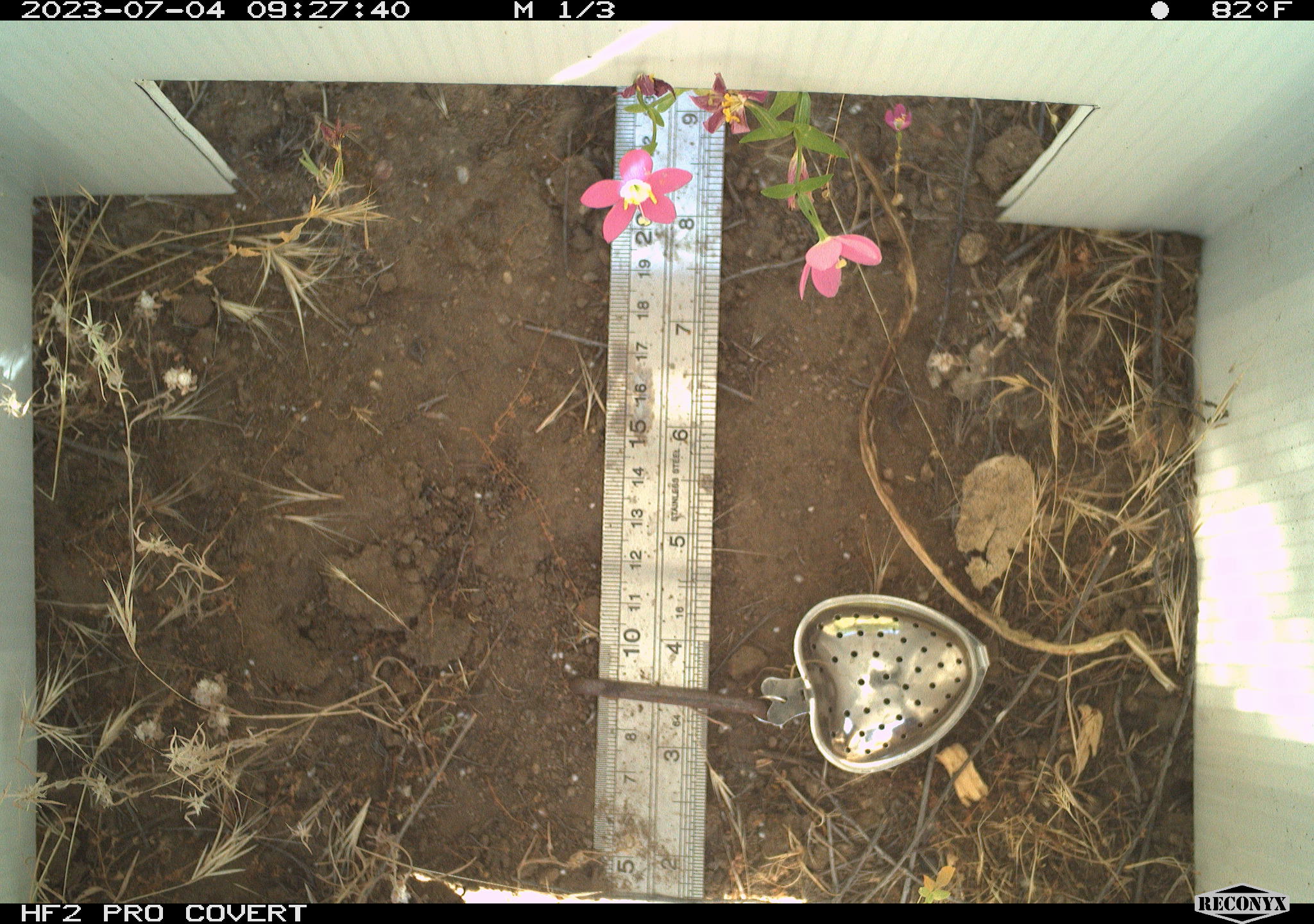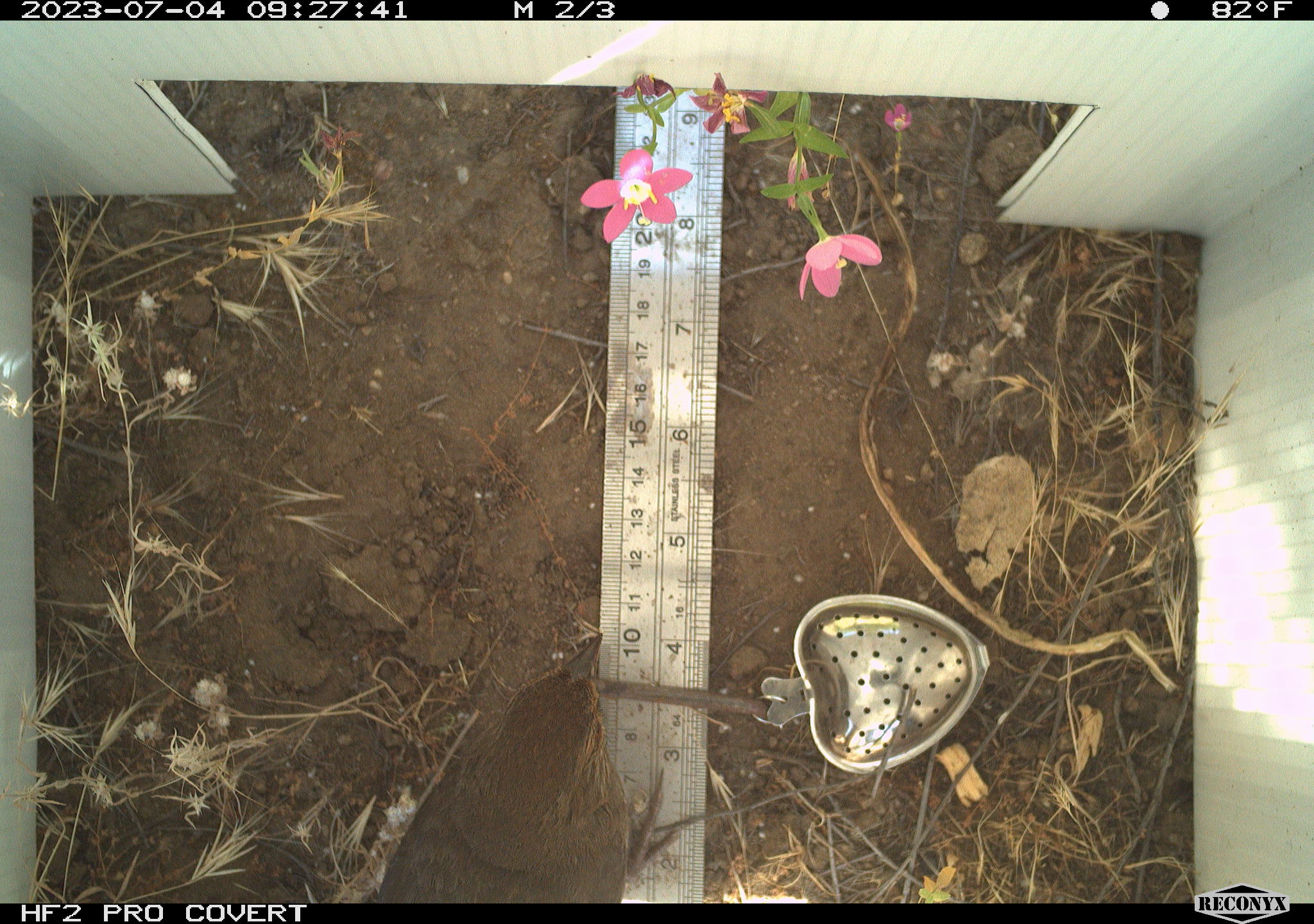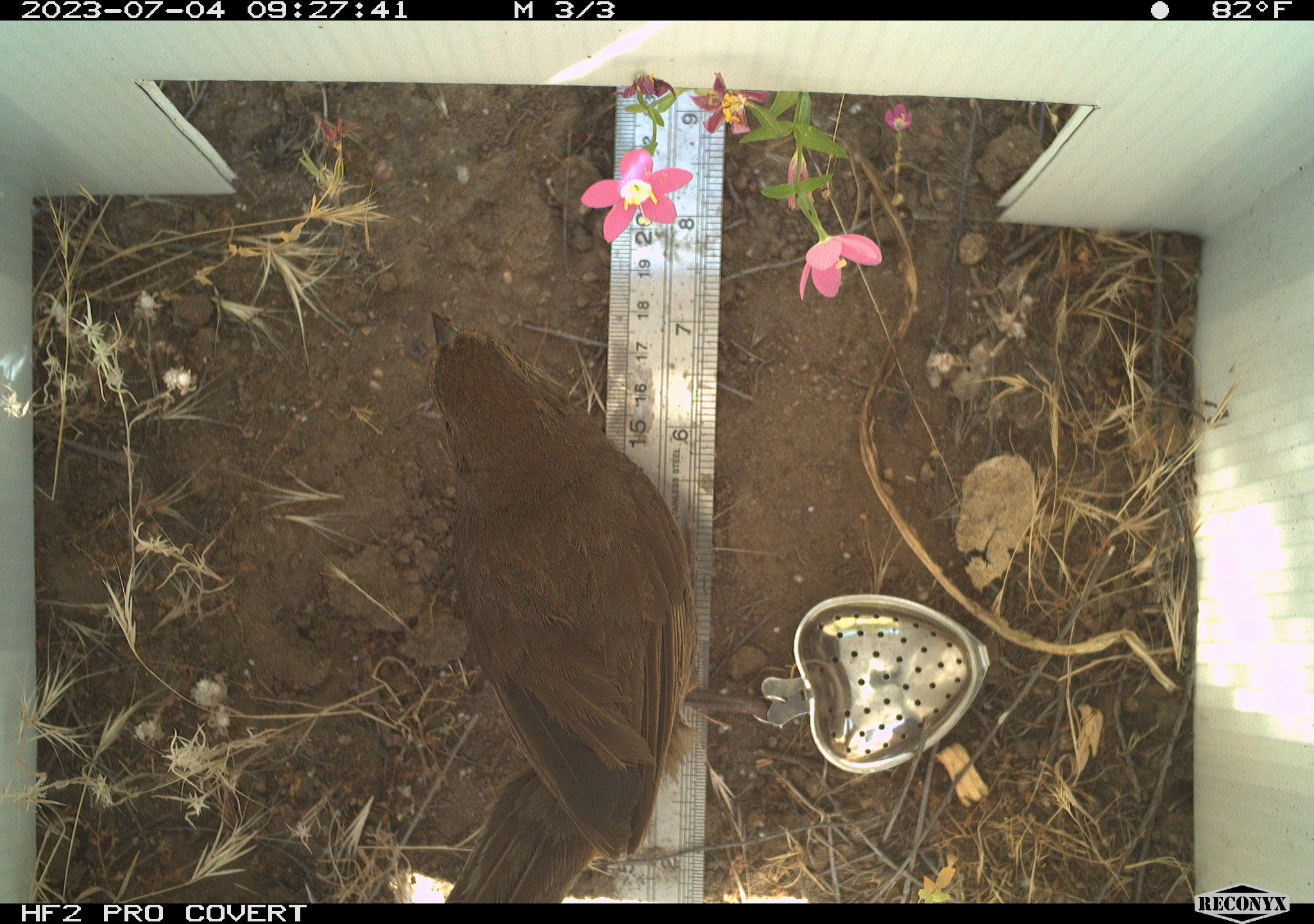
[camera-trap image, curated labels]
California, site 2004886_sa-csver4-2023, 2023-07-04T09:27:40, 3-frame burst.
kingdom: Animalia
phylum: Chordata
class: Aves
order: Passeriformes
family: Passerellidae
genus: Melozone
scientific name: Melozone crissalis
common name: california towhee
California towhee (Melozone crissalis).